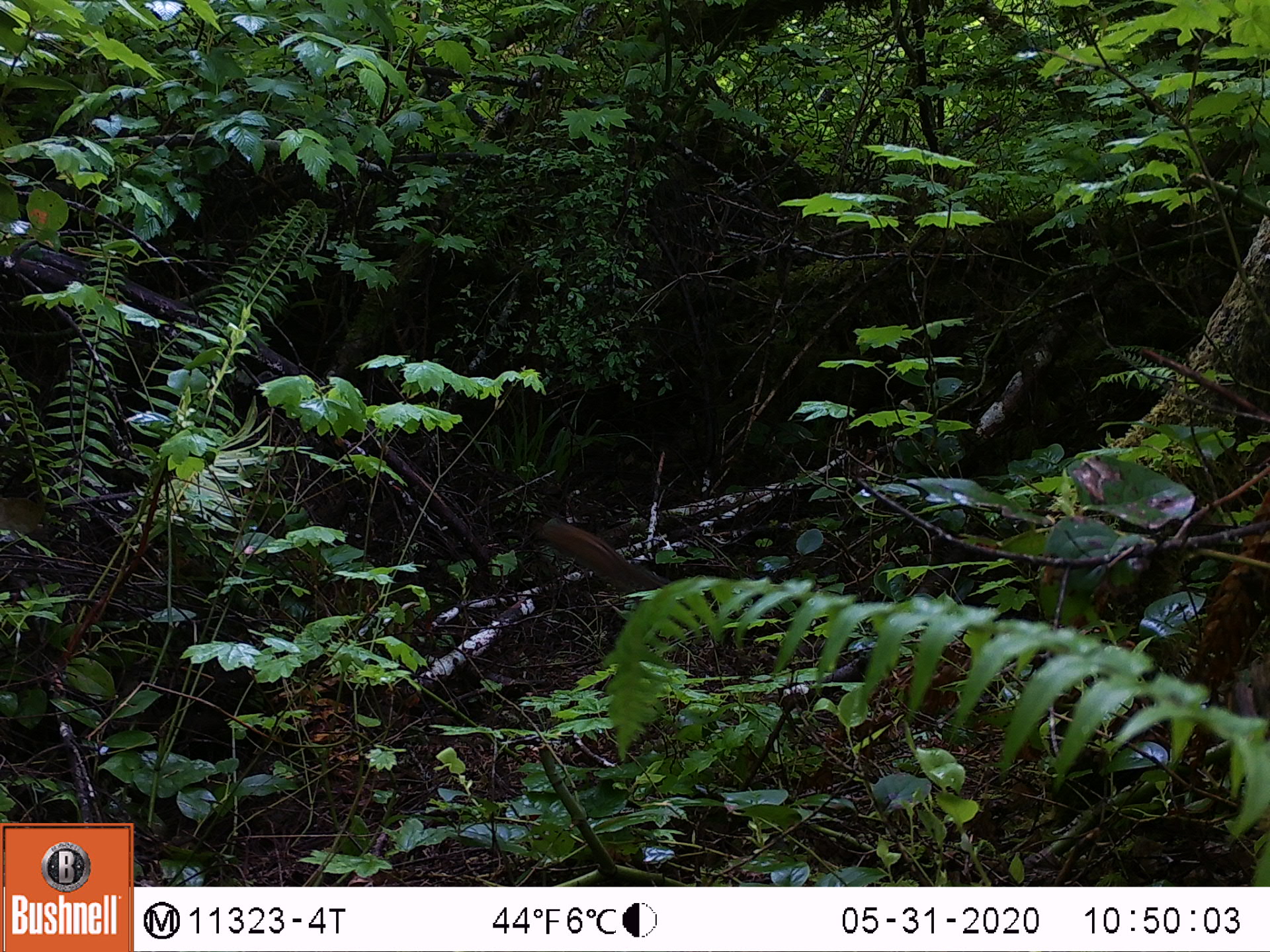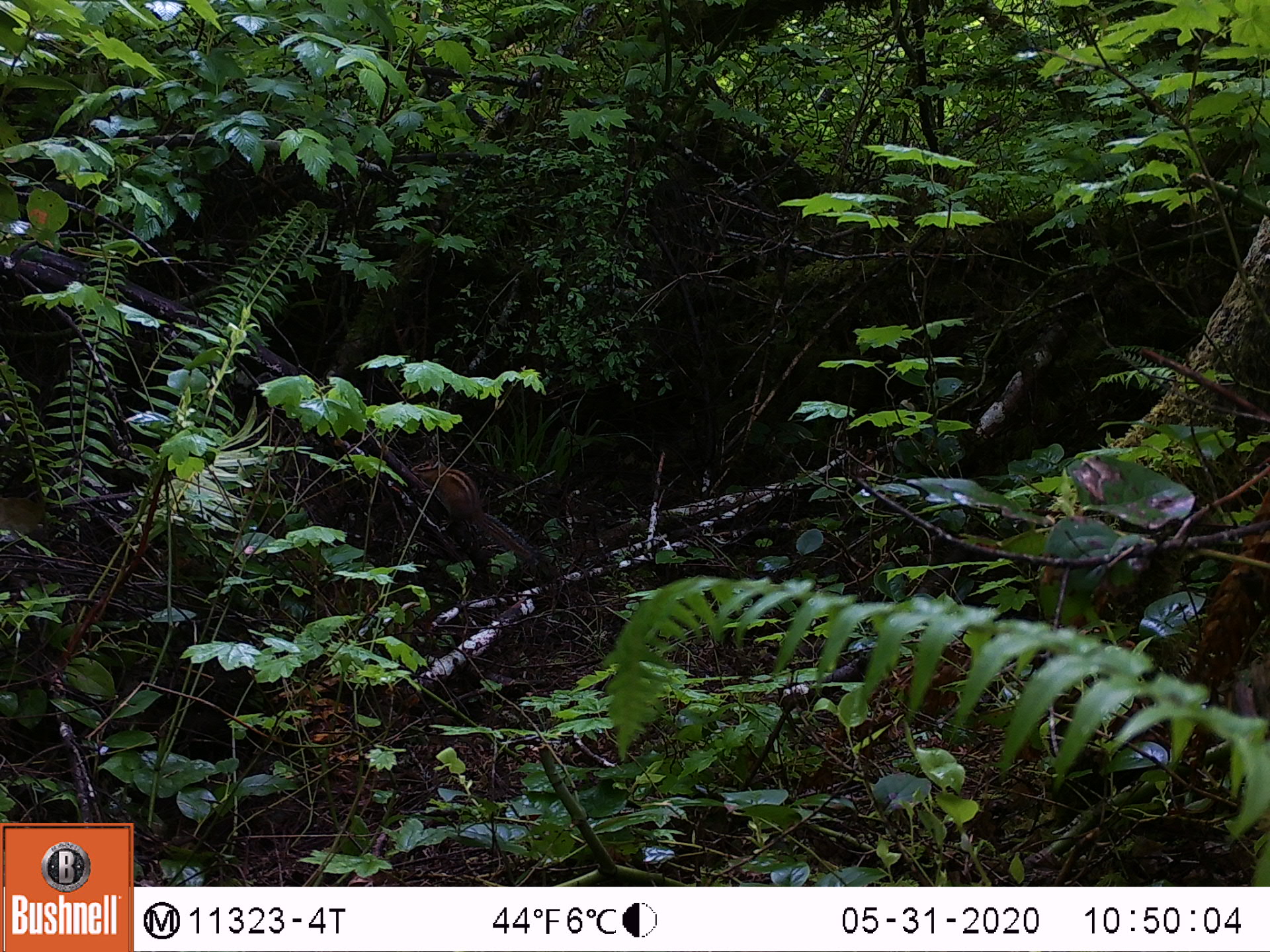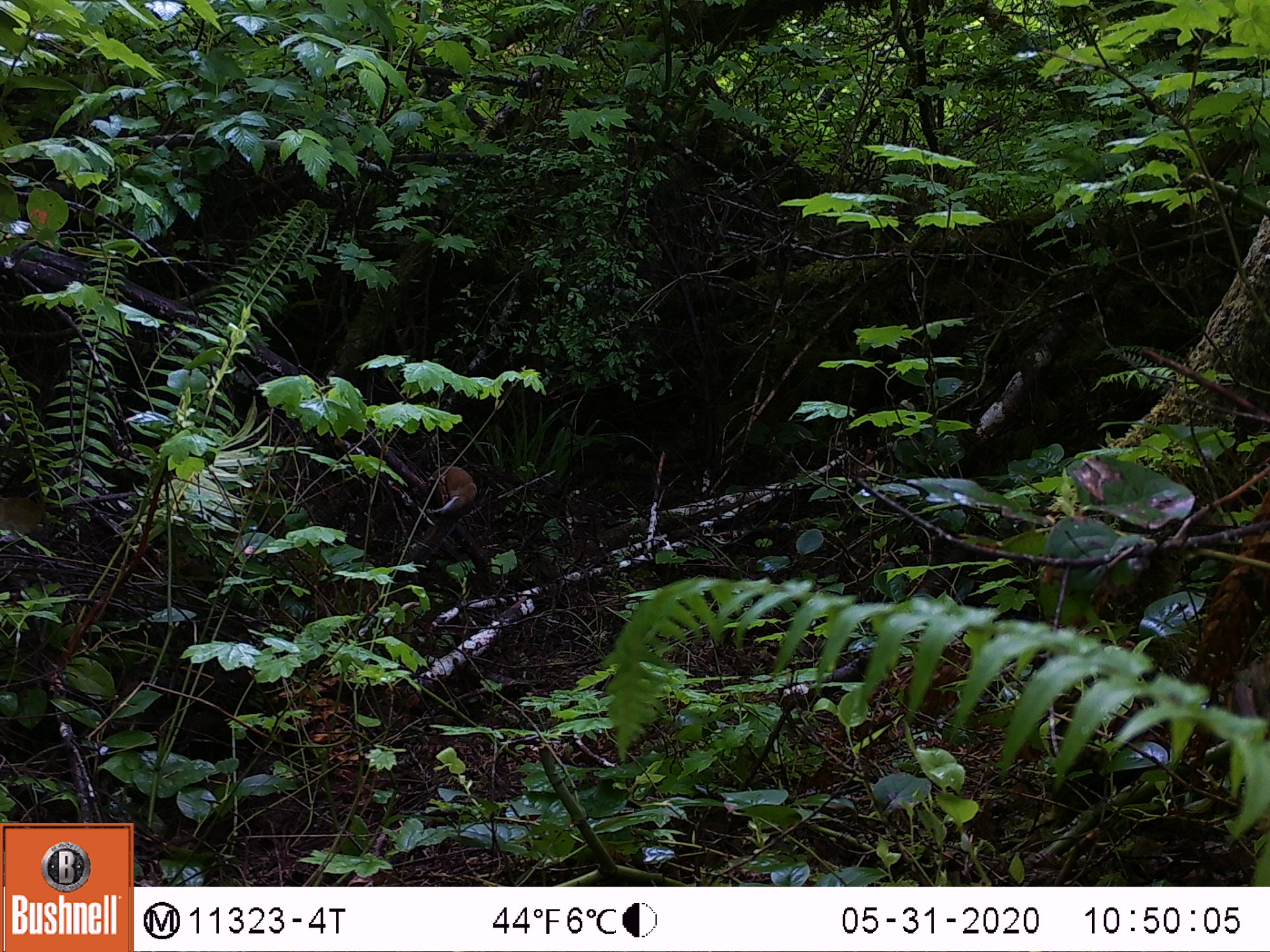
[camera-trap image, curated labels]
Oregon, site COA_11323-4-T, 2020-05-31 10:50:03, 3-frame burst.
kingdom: Animalia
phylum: Chordata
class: Mammalia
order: Rodentia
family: Sciuridae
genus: Neotamias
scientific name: Neotamias townsendii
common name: townsend's chipmunk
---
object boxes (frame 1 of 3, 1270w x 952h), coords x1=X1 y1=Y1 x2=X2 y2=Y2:
townsend's chipmunk: x1=533 y1=518 x2=665 y2=596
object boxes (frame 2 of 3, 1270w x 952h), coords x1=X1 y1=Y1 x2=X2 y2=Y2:
townsend's chipmunk: x1=408 y1=451 x2=542 y2=567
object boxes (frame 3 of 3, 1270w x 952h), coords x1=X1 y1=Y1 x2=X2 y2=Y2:
townsend's chipmunk: x1=412 y1=462 x2=480 y2=564